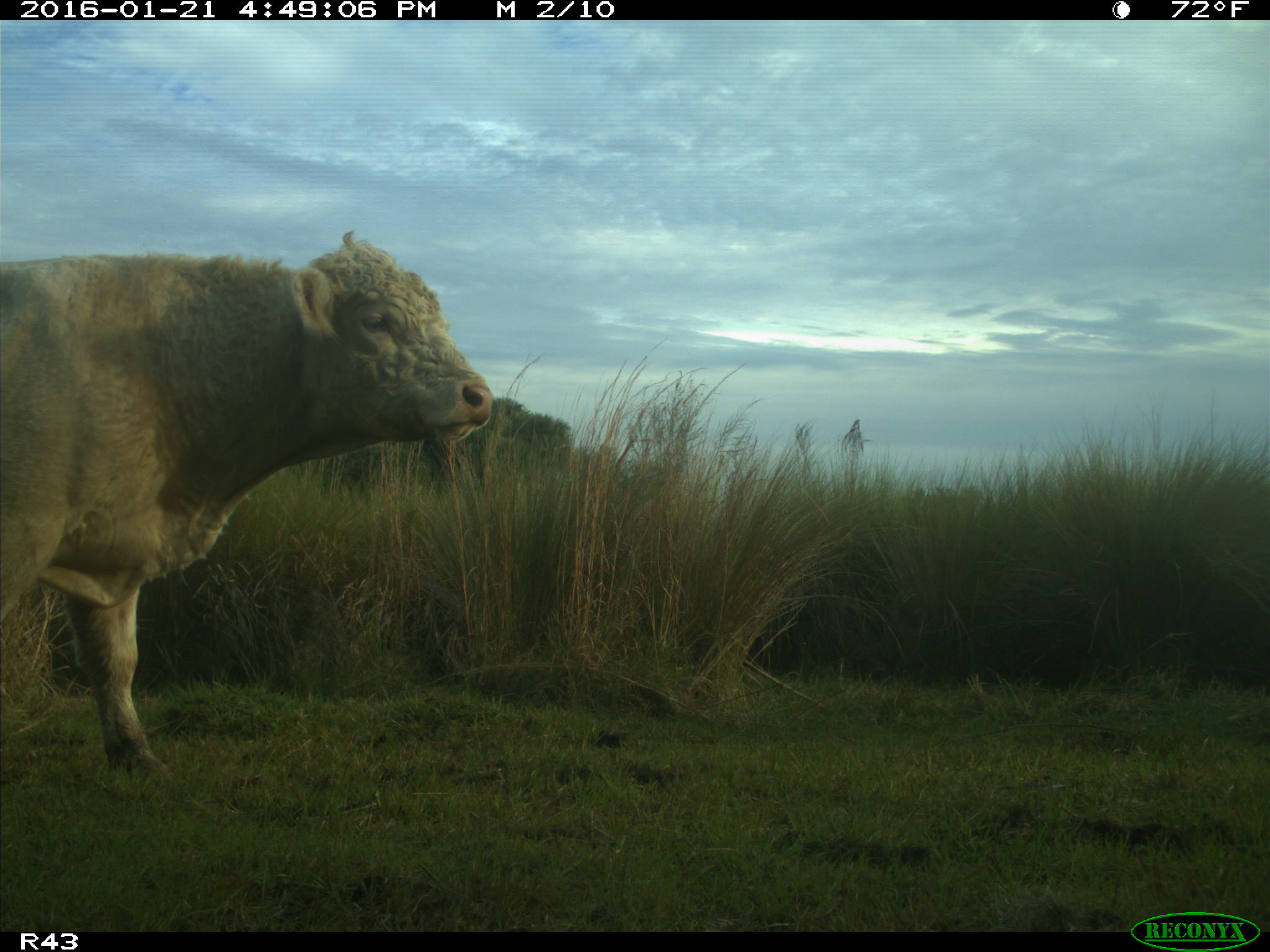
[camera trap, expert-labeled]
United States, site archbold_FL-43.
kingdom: Animalia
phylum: Chordata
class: Mammalia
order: Artiodactyla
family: Bovidae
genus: Bos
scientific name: Bos taurus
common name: domestic cow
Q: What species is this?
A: Bos taurus (domestic cow).